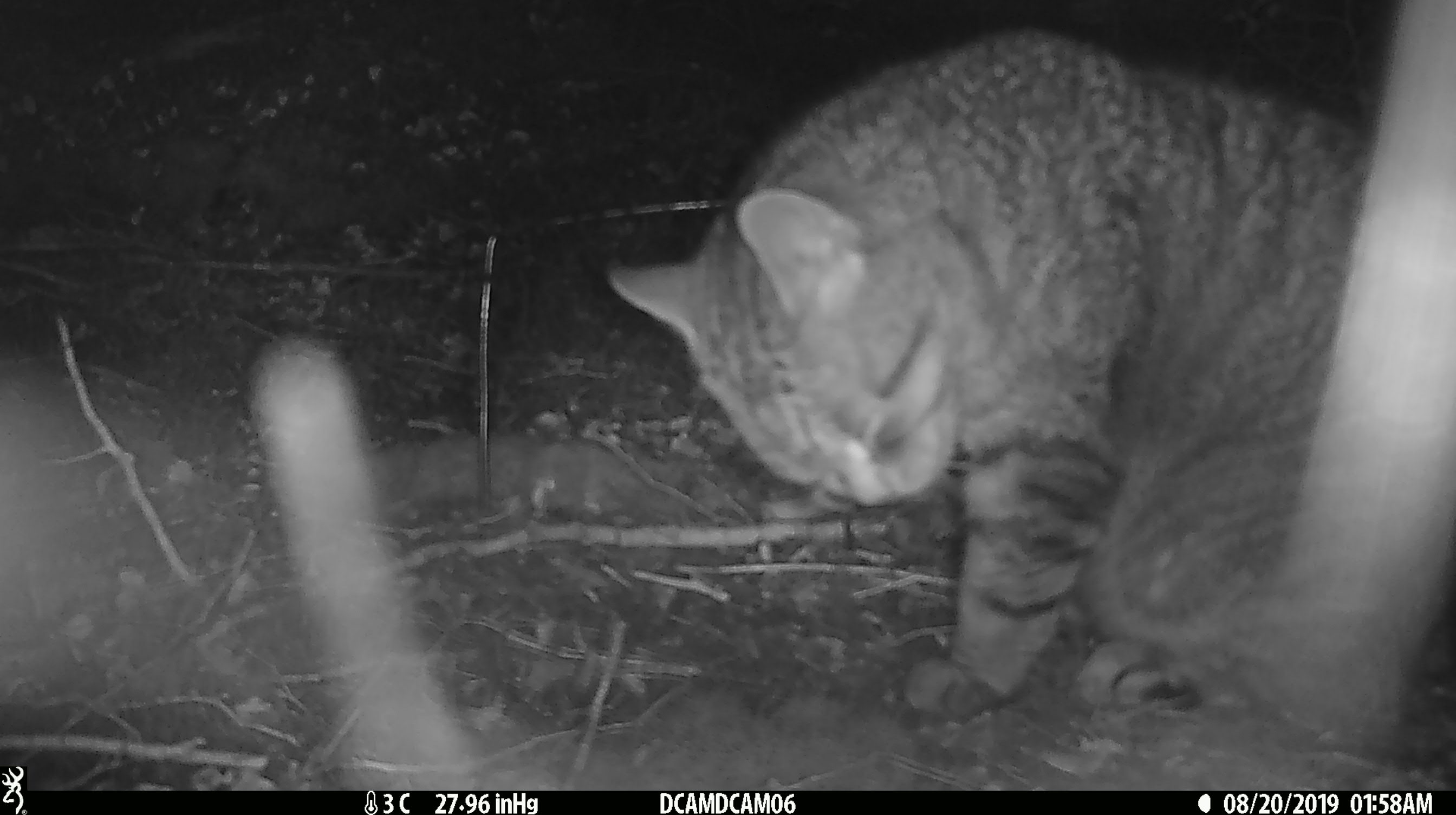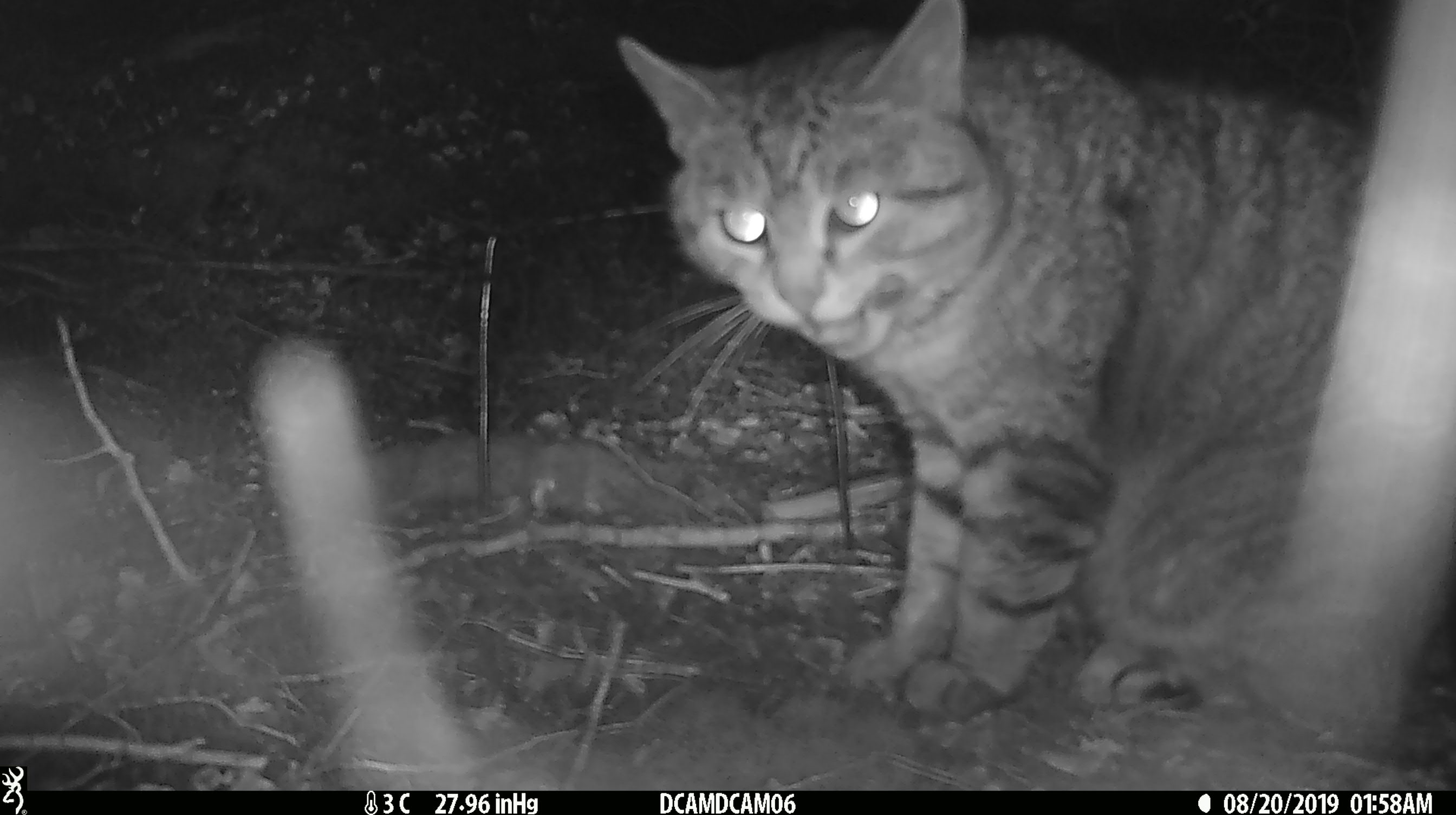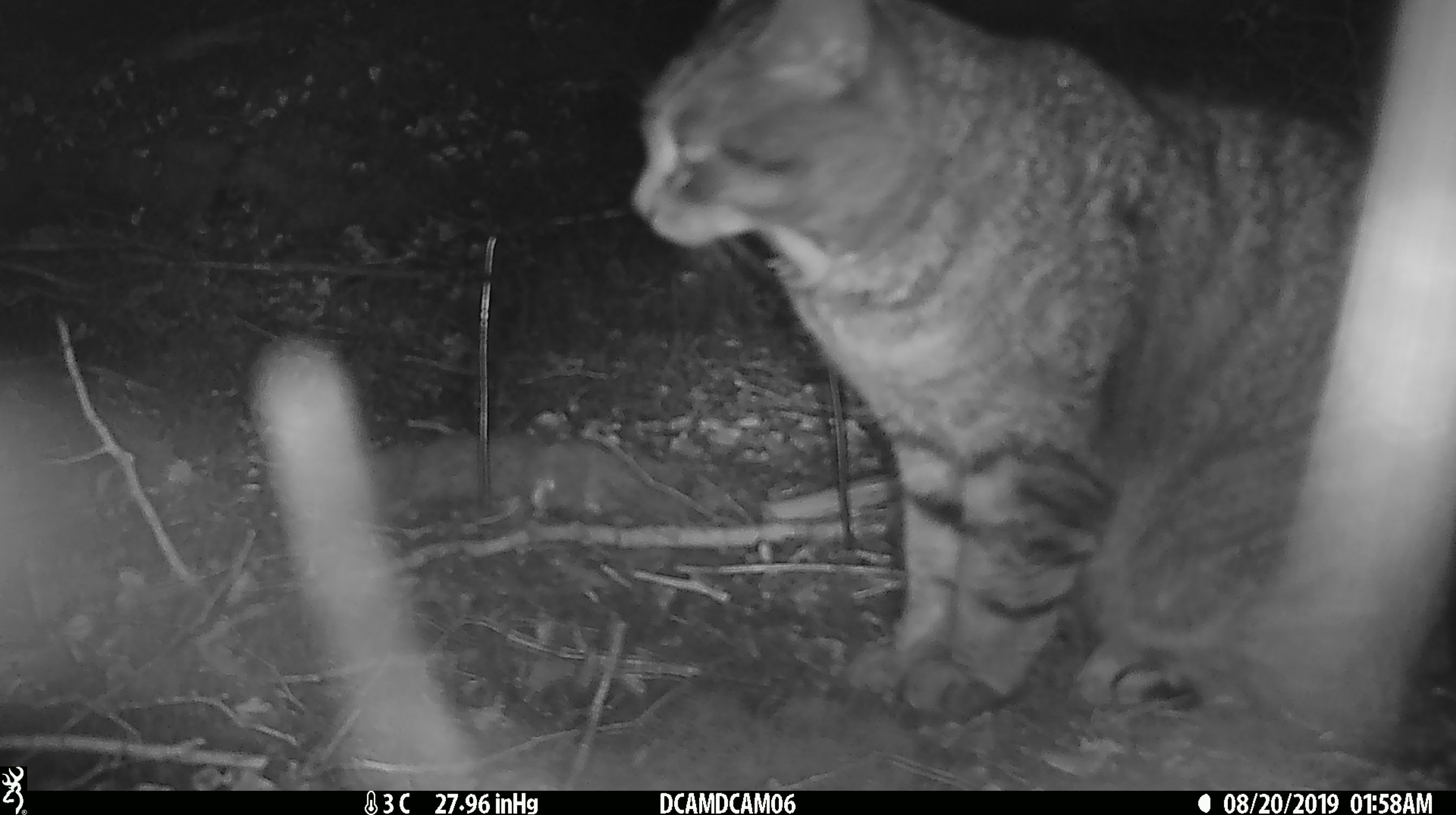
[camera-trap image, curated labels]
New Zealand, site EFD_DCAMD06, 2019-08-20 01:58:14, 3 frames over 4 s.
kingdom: Animalia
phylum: Chordata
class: Mammalia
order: Carnivora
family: Felidae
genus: Felis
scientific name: Felis catus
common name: domestic cat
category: cat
Cat (domestic cat) (Felis catus).